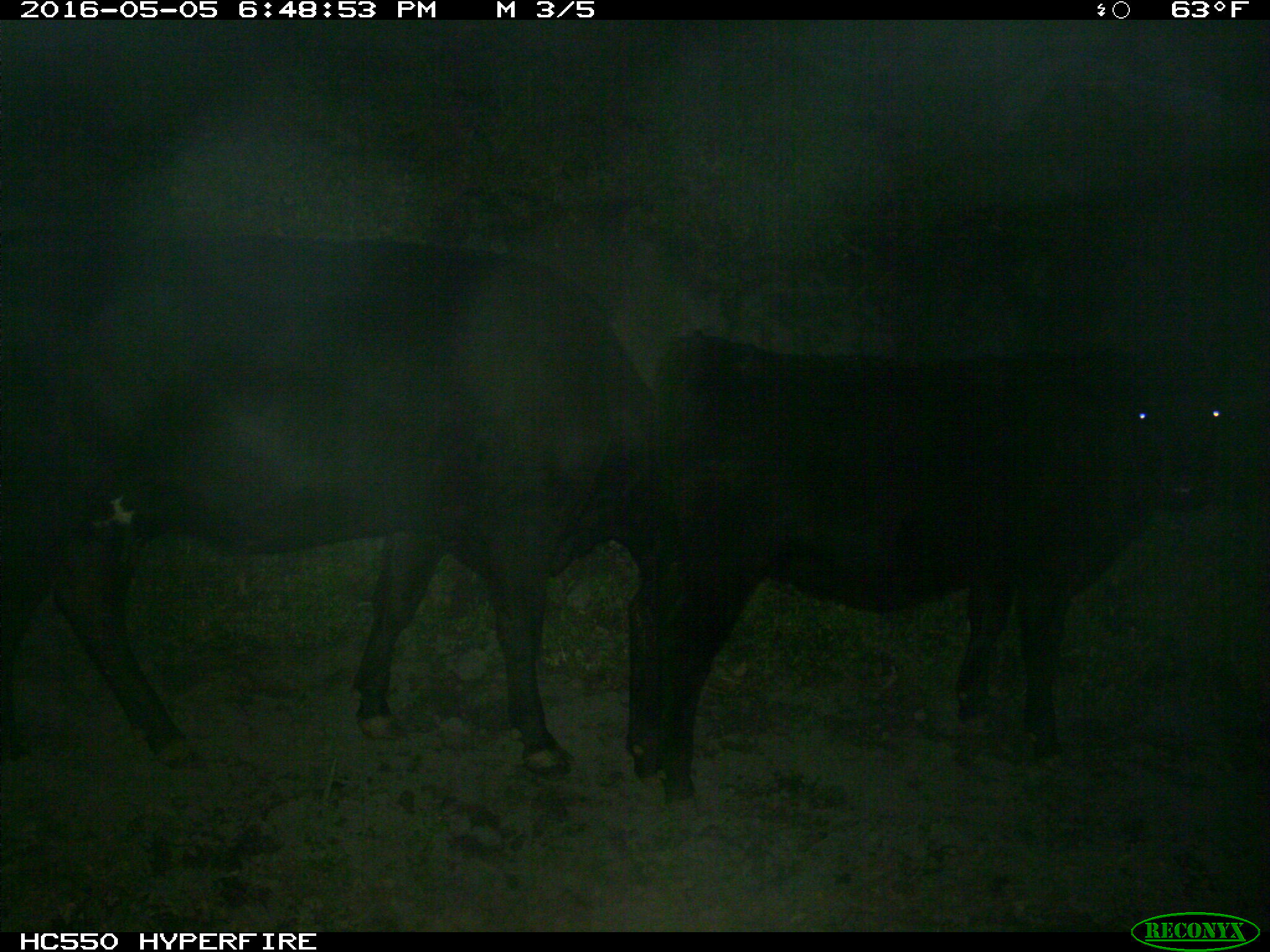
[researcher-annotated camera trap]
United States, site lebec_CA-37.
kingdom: Animalia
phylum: Chordata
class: Mammalia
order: Artiodactyla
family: Bovidae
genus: Bos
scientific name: Bos taurus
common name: domestic cow